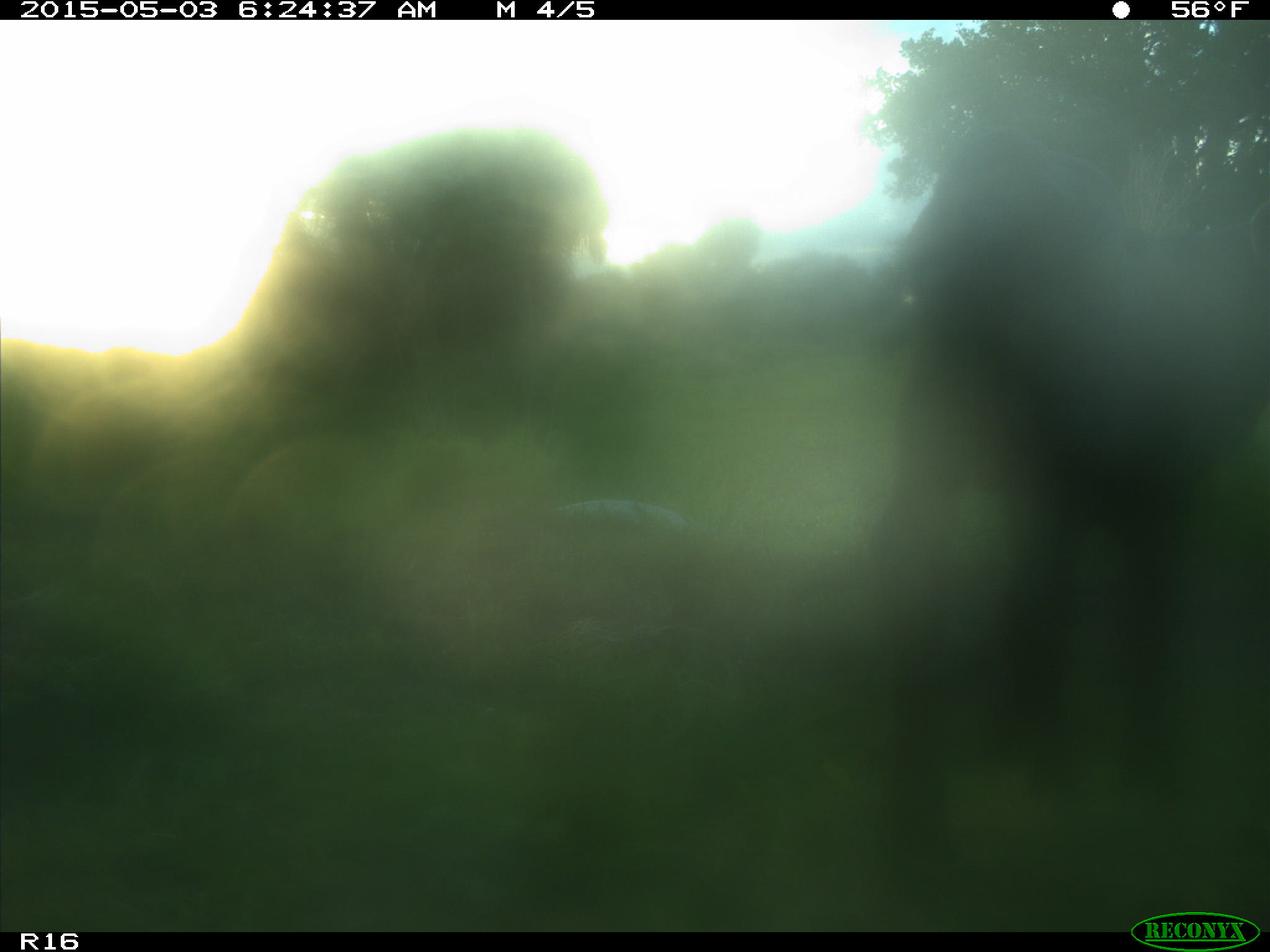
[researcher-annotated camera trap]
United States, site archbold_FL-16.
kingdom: Animalia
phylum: Chordata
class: Mammalia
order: Artiodactyla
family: Bovidae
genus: Bos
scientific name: Bos taurus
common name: domestic cow